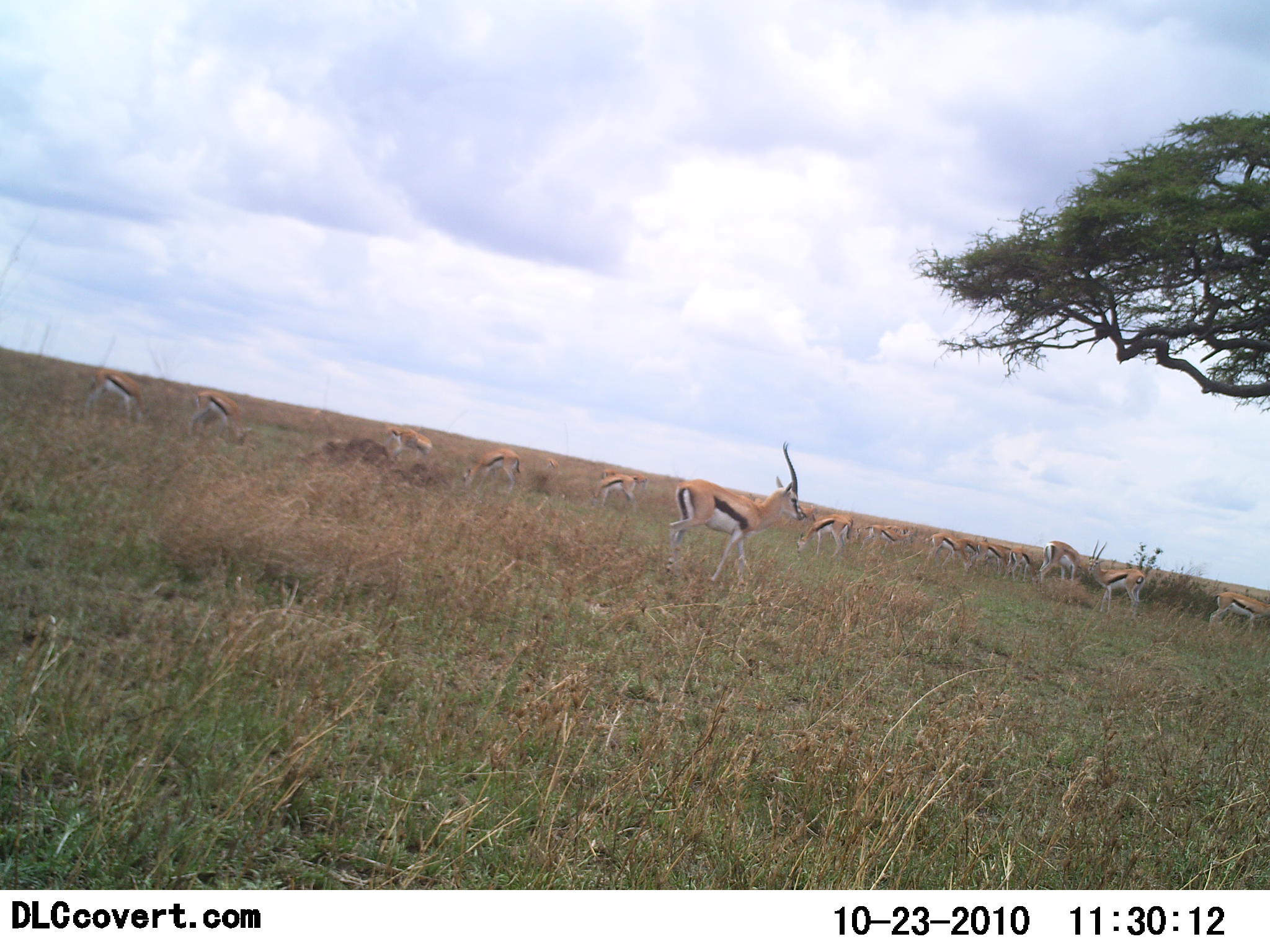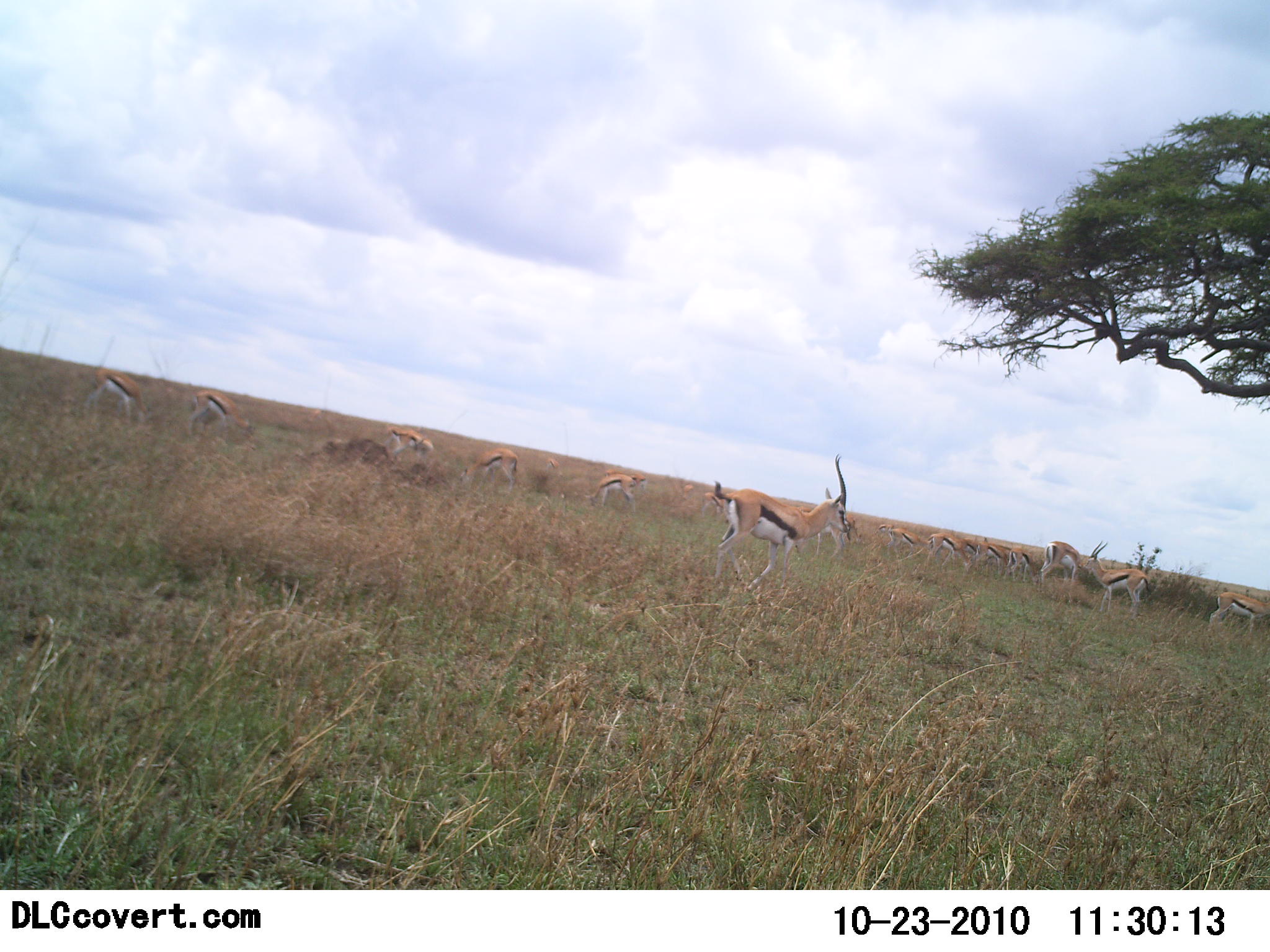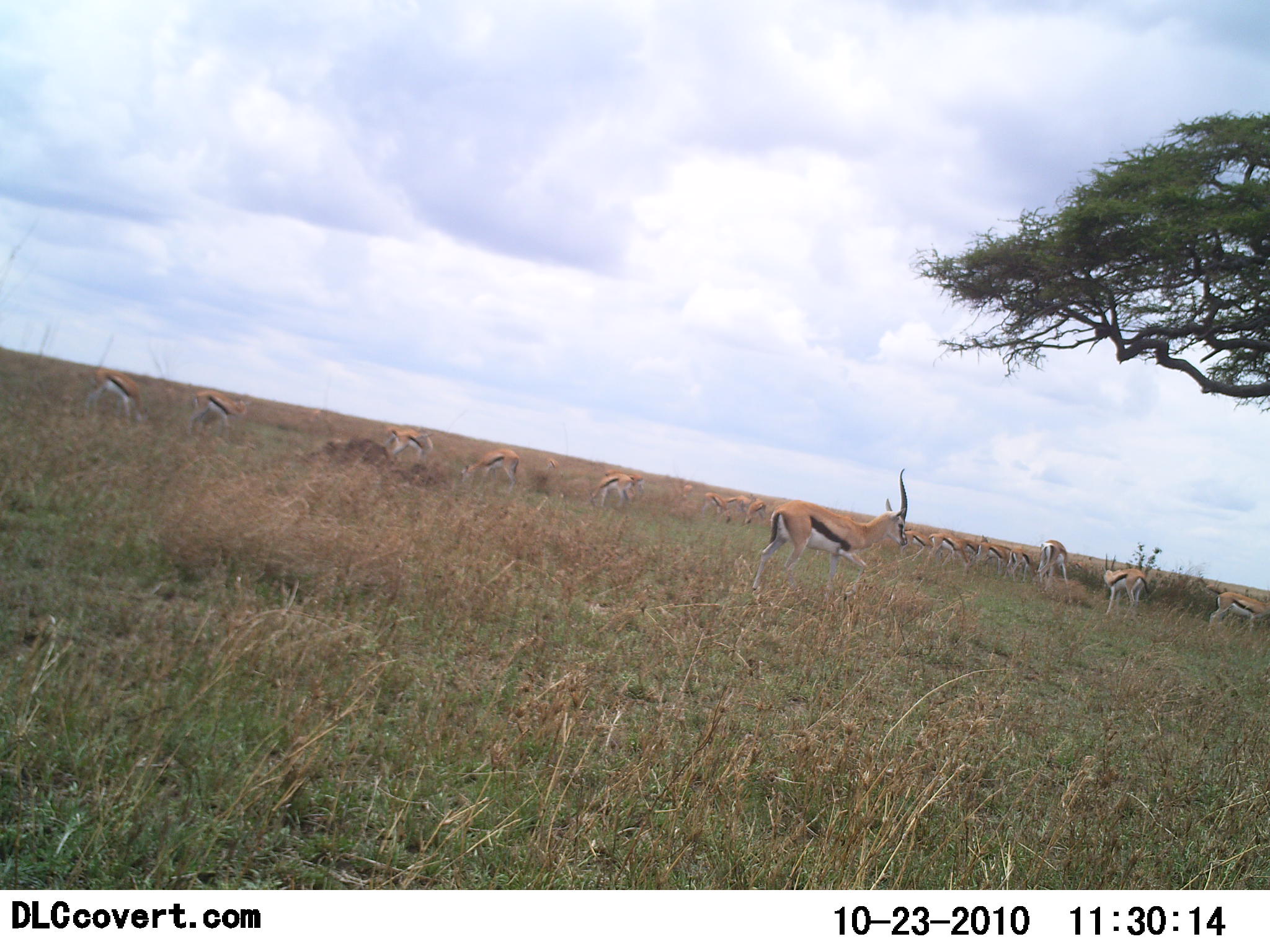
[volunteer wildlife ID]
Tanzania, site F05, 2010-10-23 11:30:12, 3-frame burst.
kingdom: Animalia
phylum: Chordata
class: Mammalia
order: Artiodactyla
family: Bovidae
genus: Eudorcas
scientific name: Eudorcas thomsonii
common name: thomson's gazelle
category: gazellethomsons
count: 11-50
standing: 69%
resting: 8%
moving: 77%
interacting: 0%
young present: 0%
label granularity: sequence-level